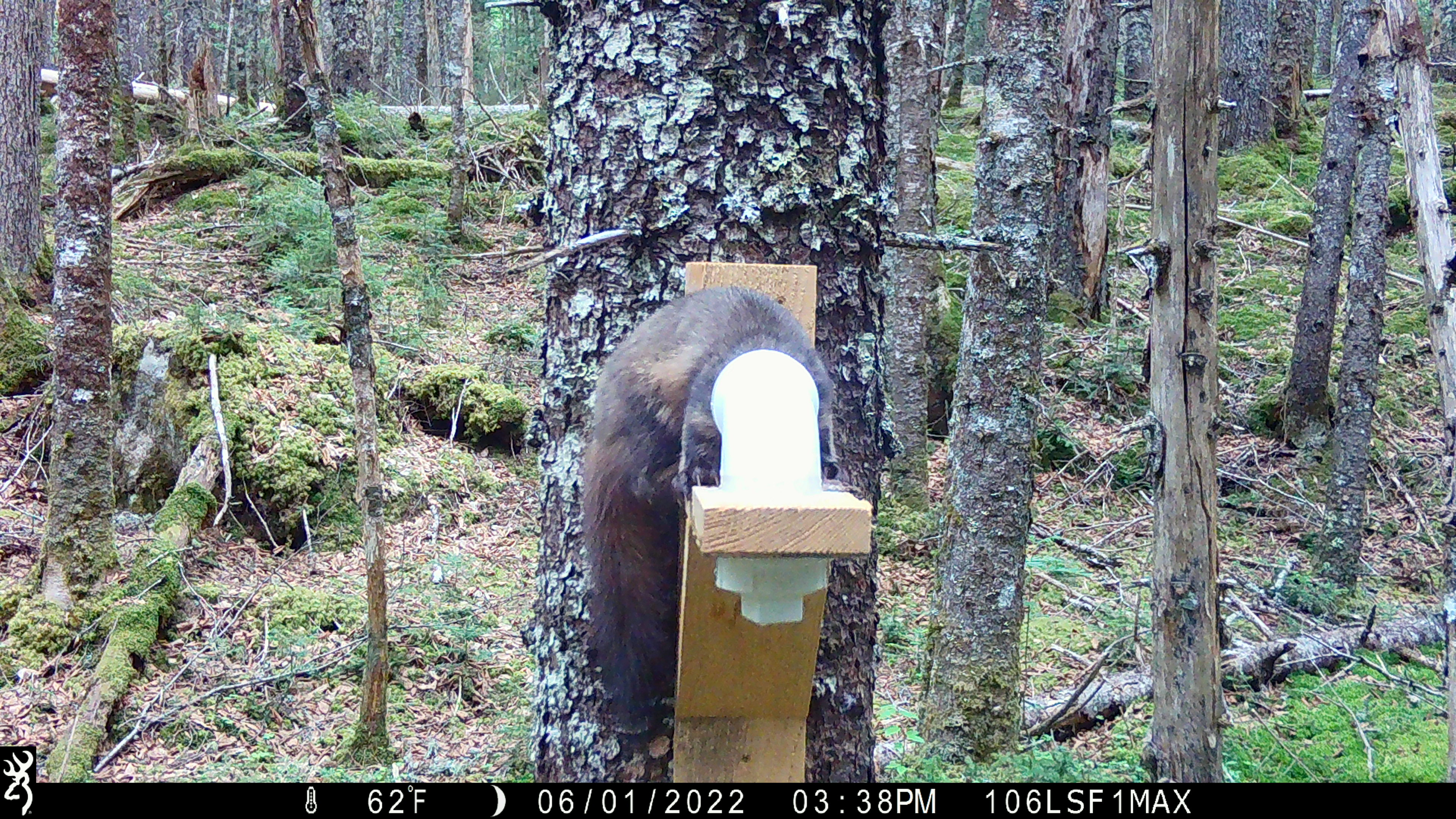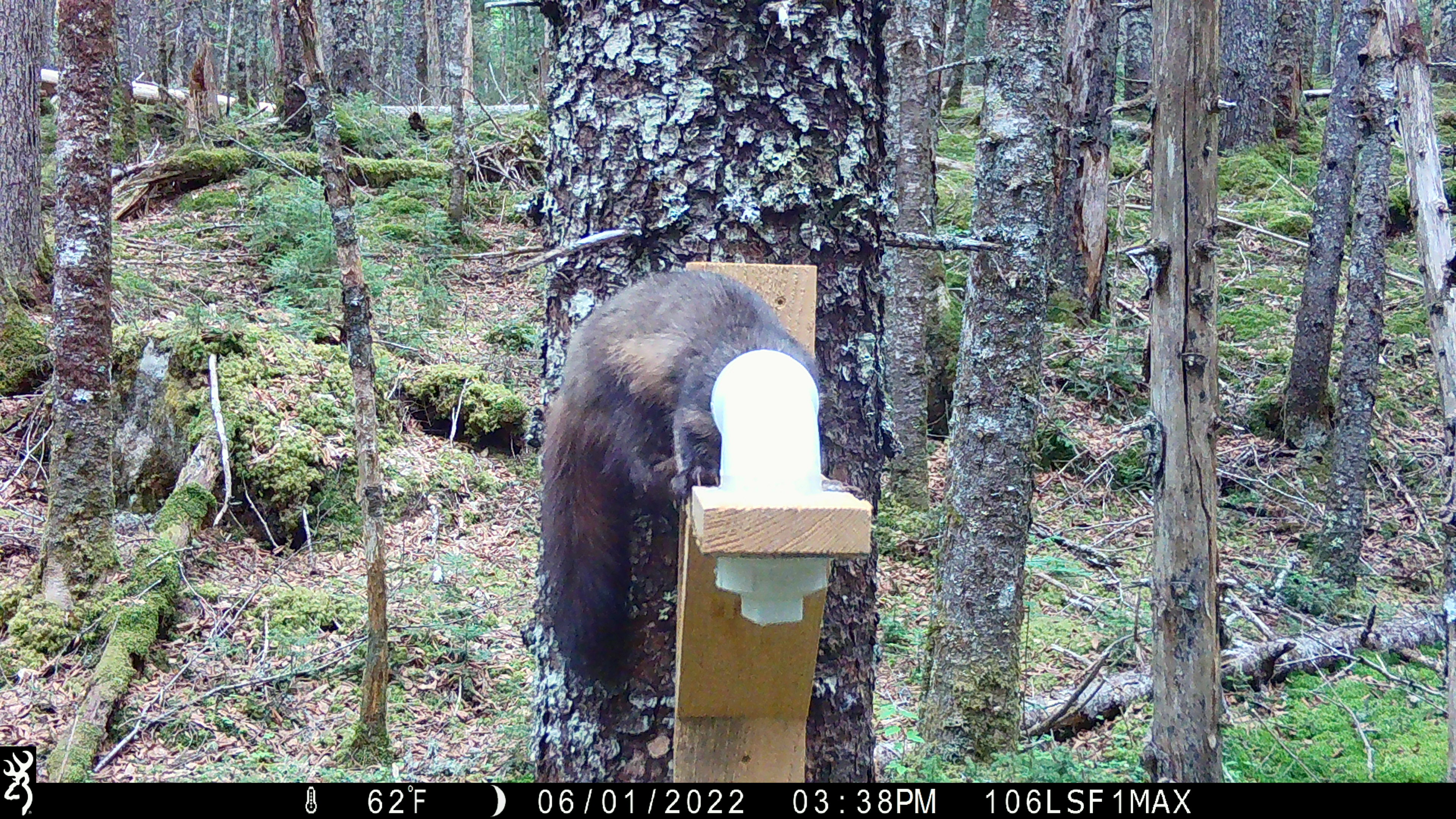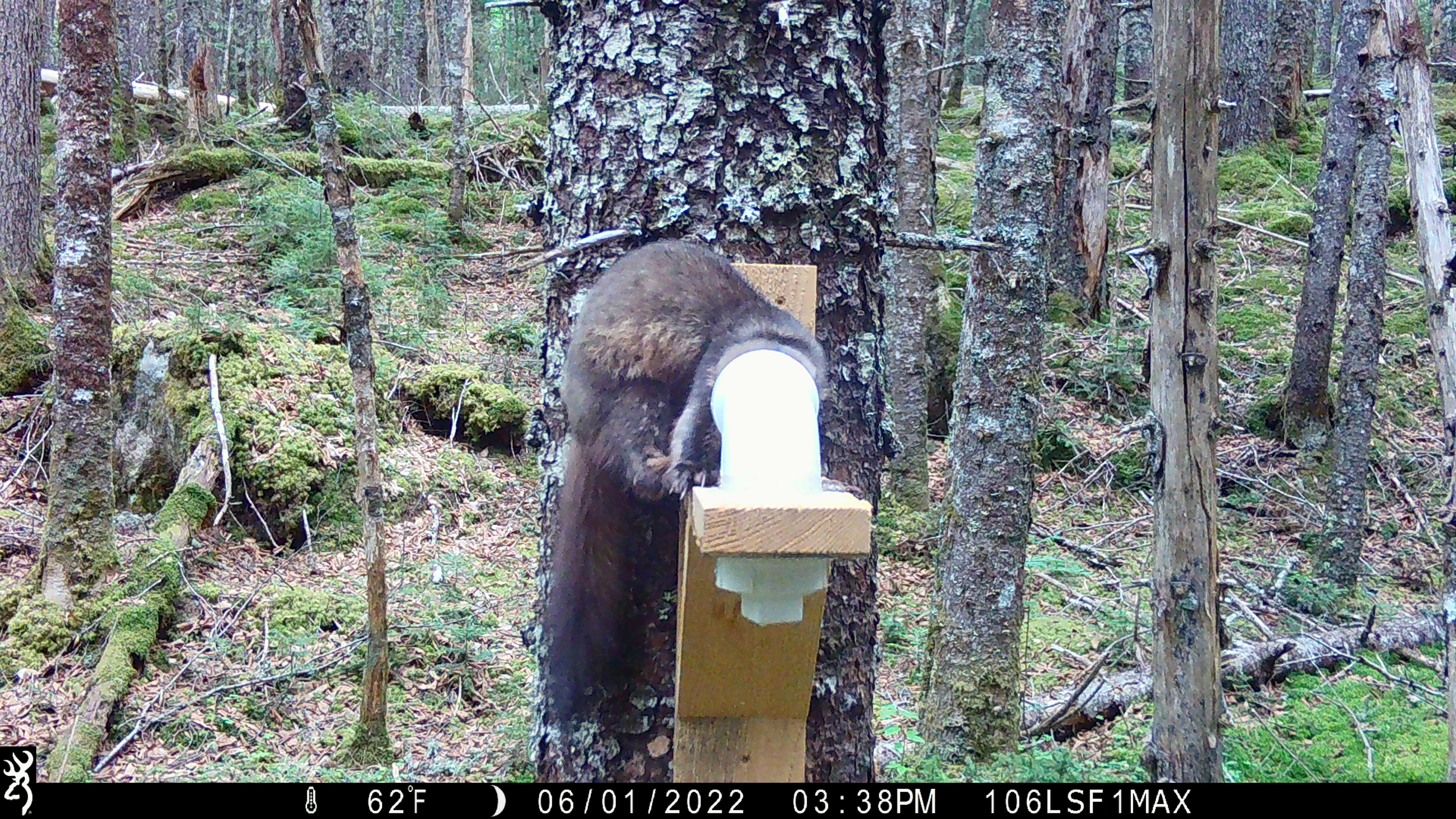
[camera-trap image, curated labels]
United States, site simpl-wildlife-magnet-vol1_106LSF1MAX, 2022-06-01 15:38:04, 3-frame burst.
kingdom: Animalia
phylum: Chordata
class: Mammalia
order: Carnivora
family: Mustelidae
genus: Martes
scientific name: Martes americana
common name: american marten